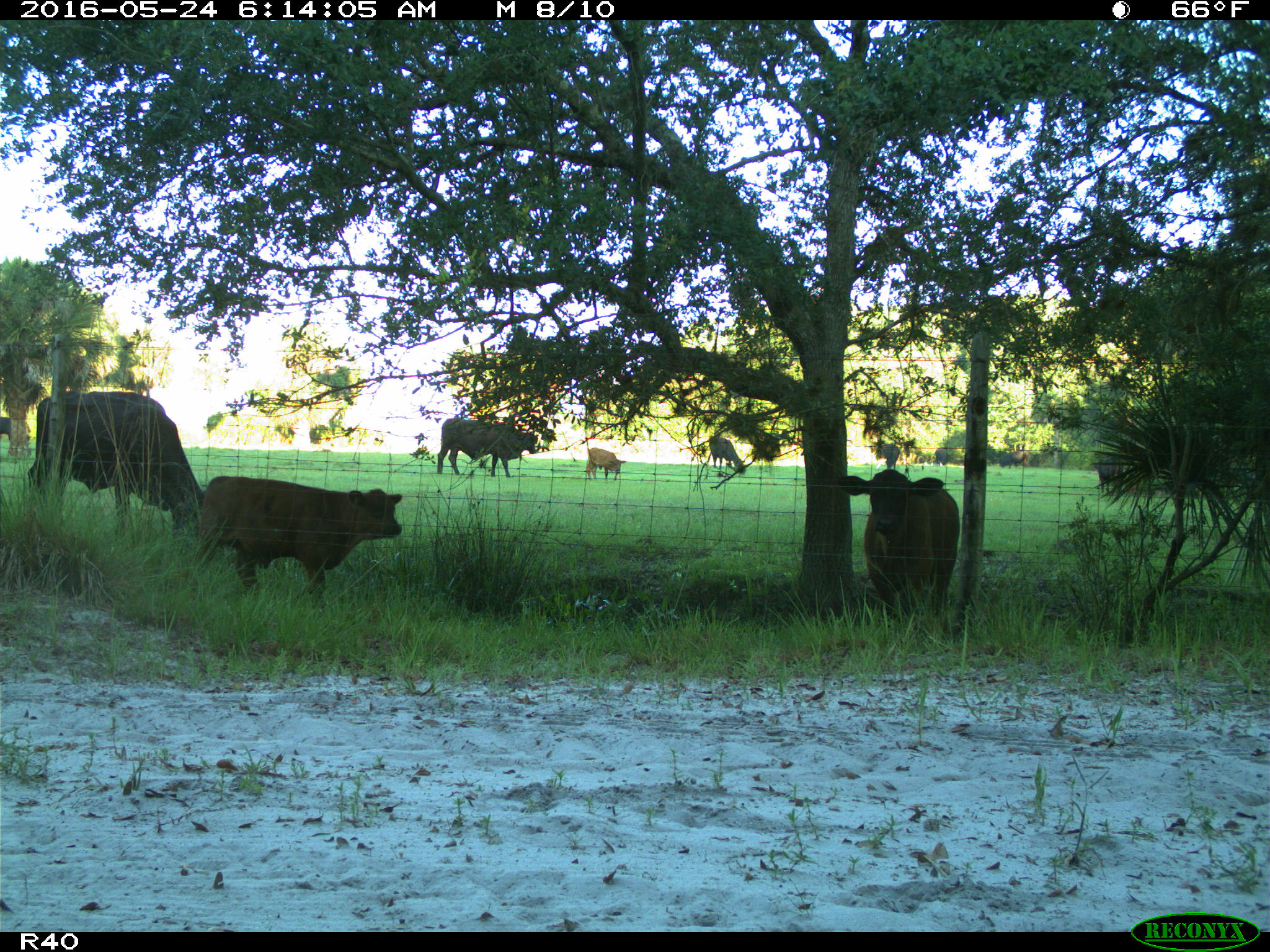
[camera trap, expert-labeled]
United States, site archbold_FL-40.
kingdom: Animalia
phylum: Chordata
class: Mammalia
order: Artiodactyla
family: Bovidae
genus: Bos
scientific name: Bos taurus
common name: domestic cow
Bos taurus (domestic cow).